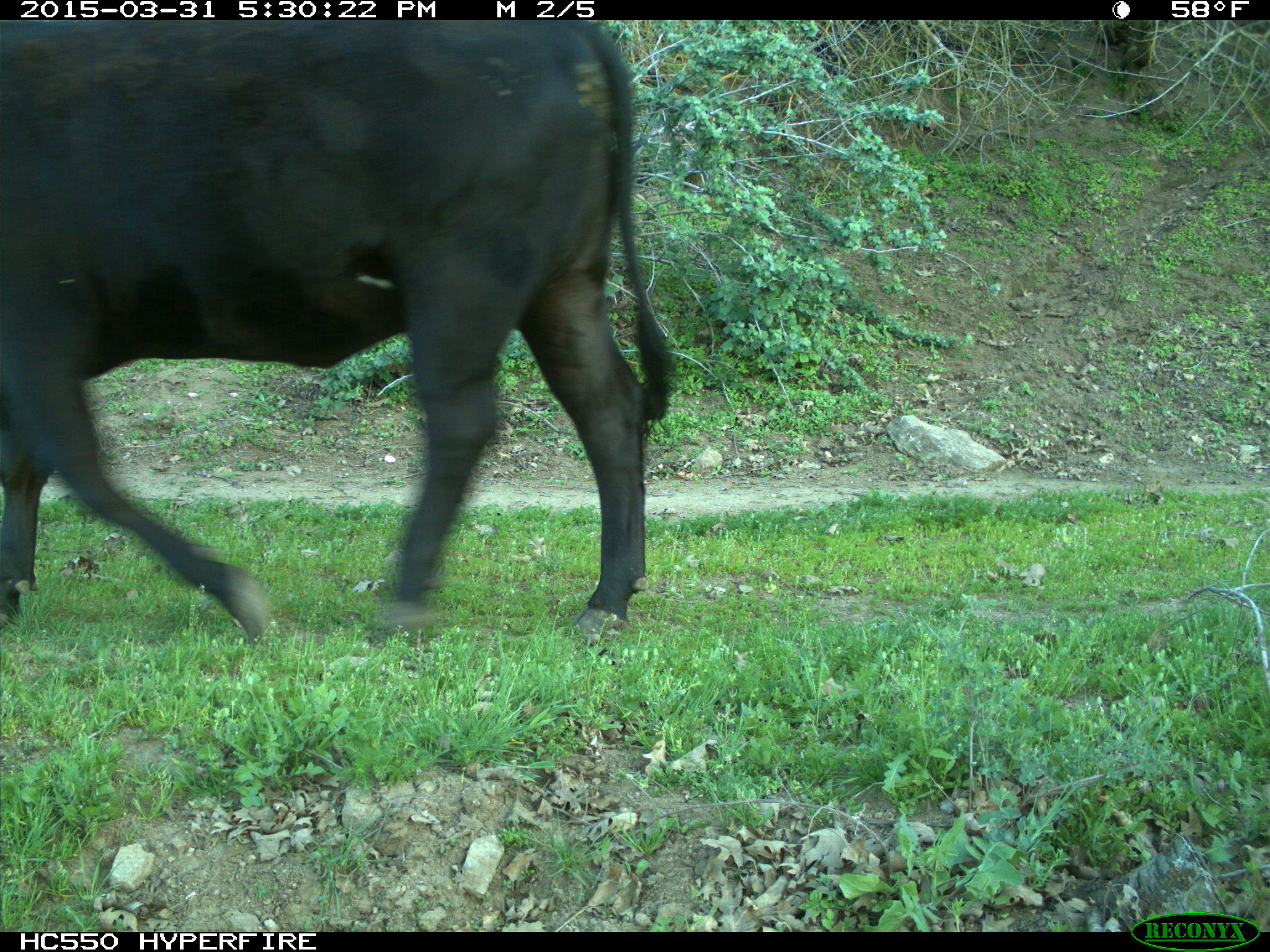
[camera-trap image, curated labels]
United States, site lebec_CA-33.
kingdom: Animalia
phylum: Chordata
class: Mammalia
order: Artiodactyla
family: Bovidae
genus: Bos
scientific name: Bos taurus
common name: domestic cow